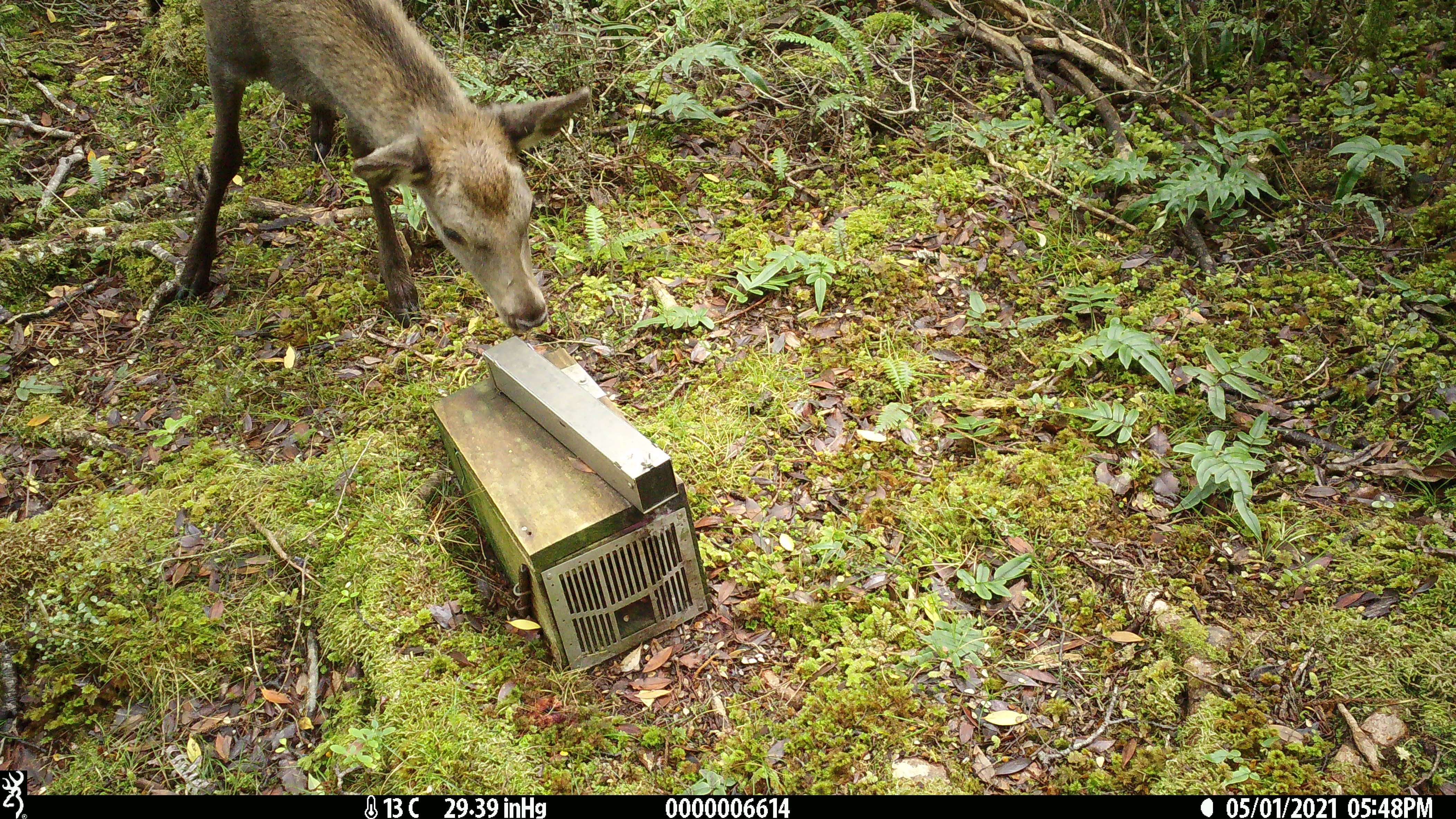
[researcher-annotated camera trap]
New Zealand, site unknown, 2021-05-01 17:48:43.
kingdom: Animalia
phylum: Chordata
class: Mammalia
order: Artiodactyla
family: Cervidae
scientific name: Cervidae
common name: deer